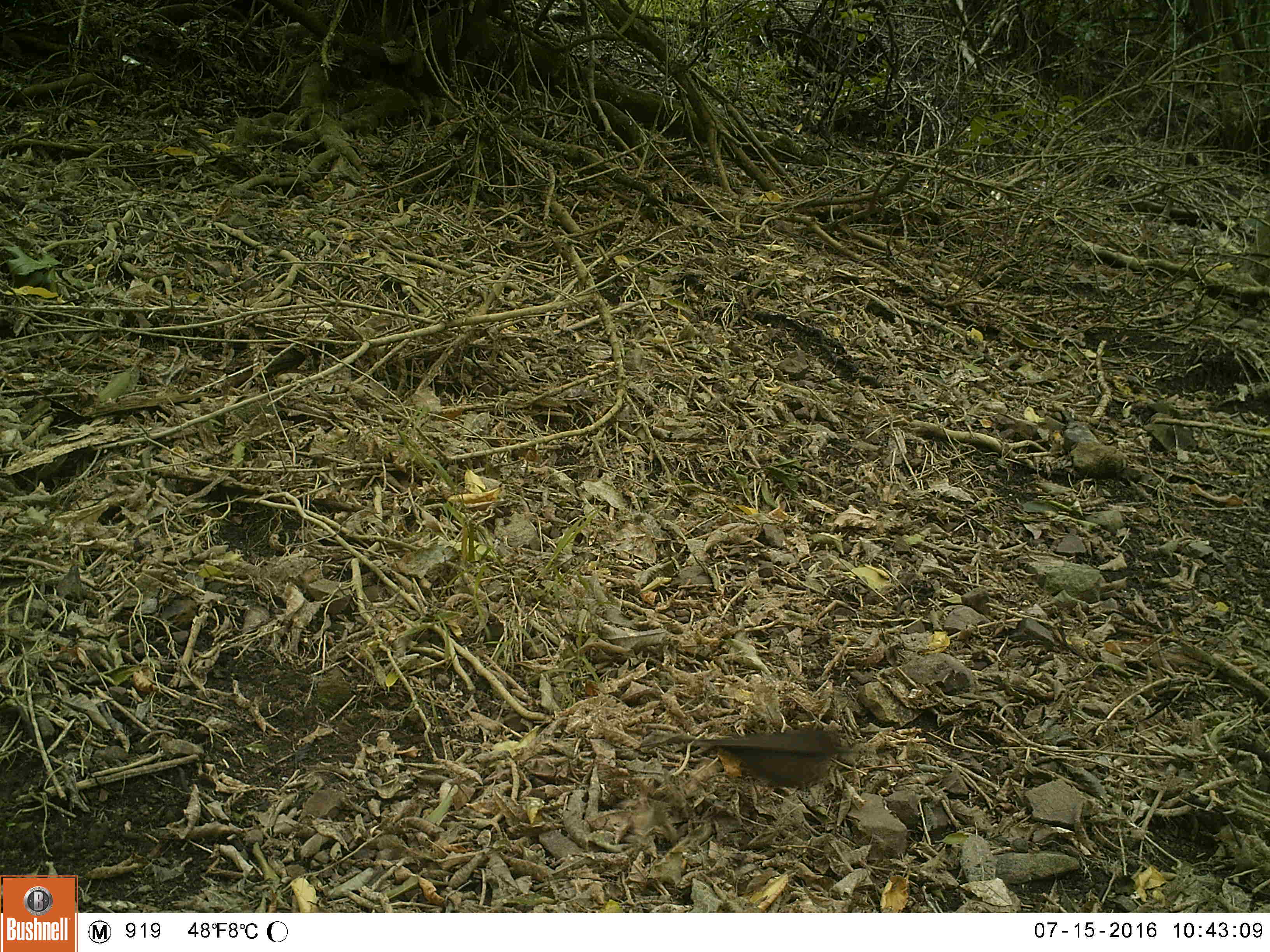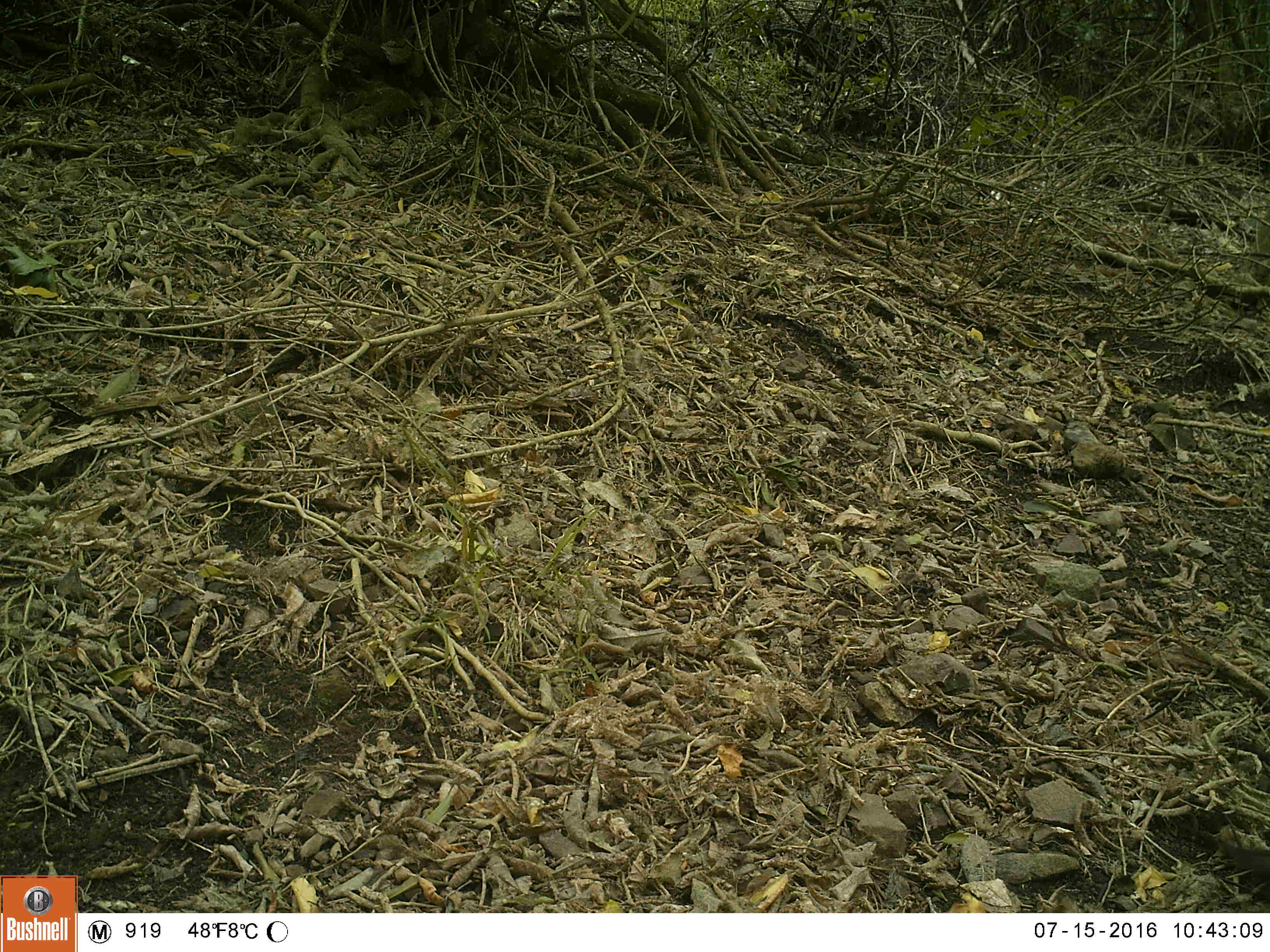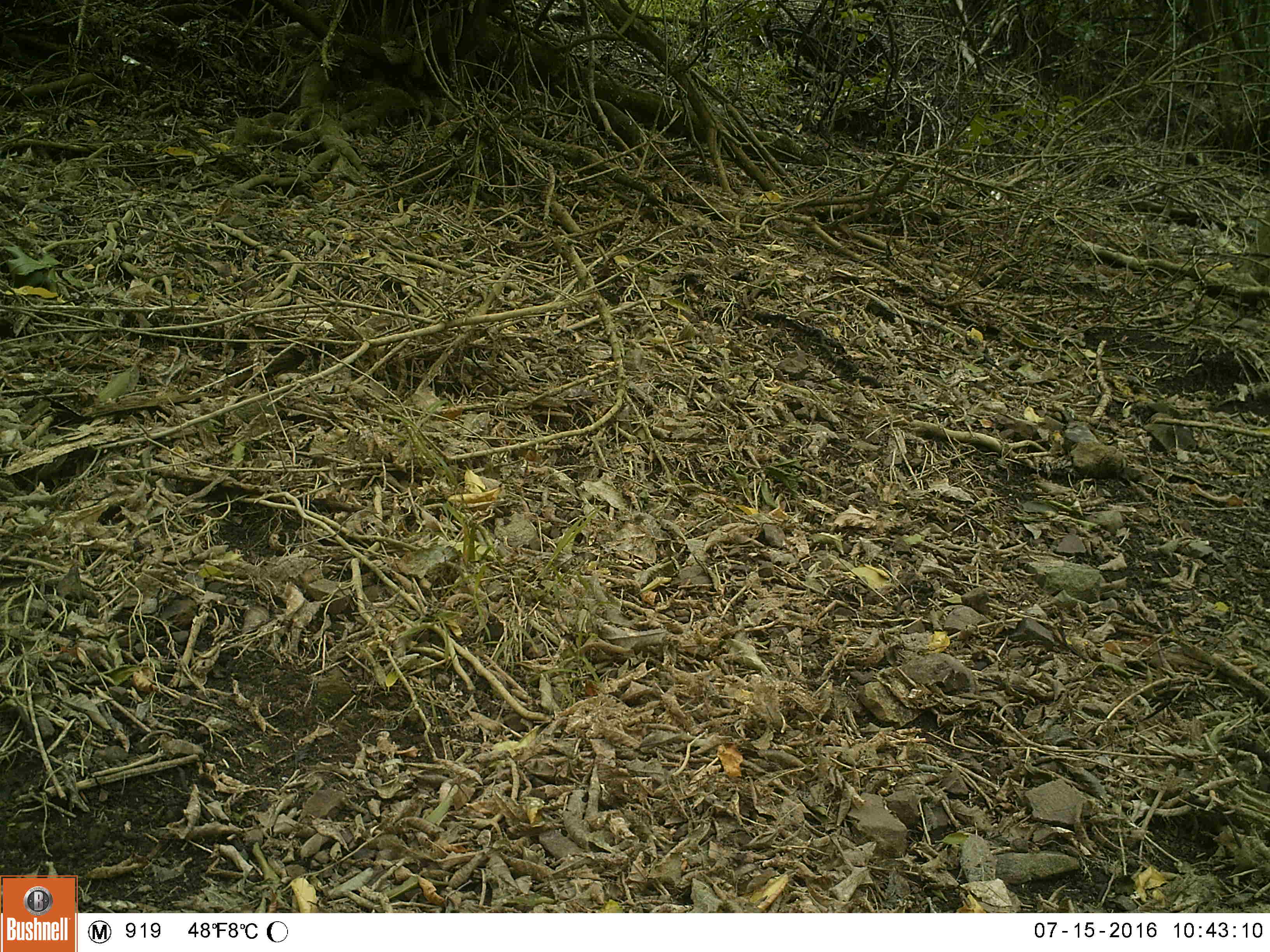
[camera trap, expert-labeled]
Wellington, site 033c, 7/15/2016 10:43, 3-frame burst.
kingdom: Animalia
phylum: Chordata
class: Aves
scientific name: Aves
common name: bird